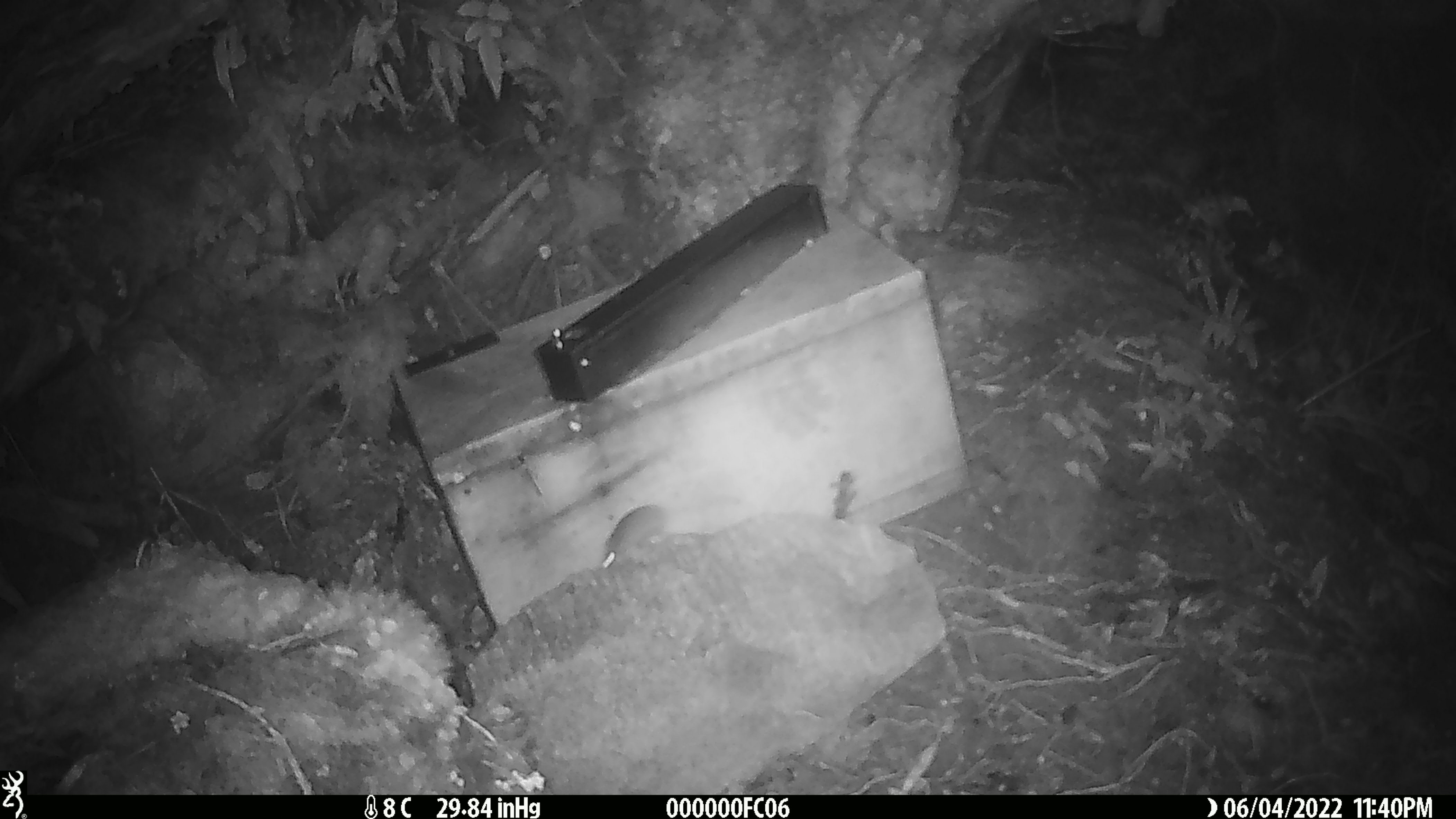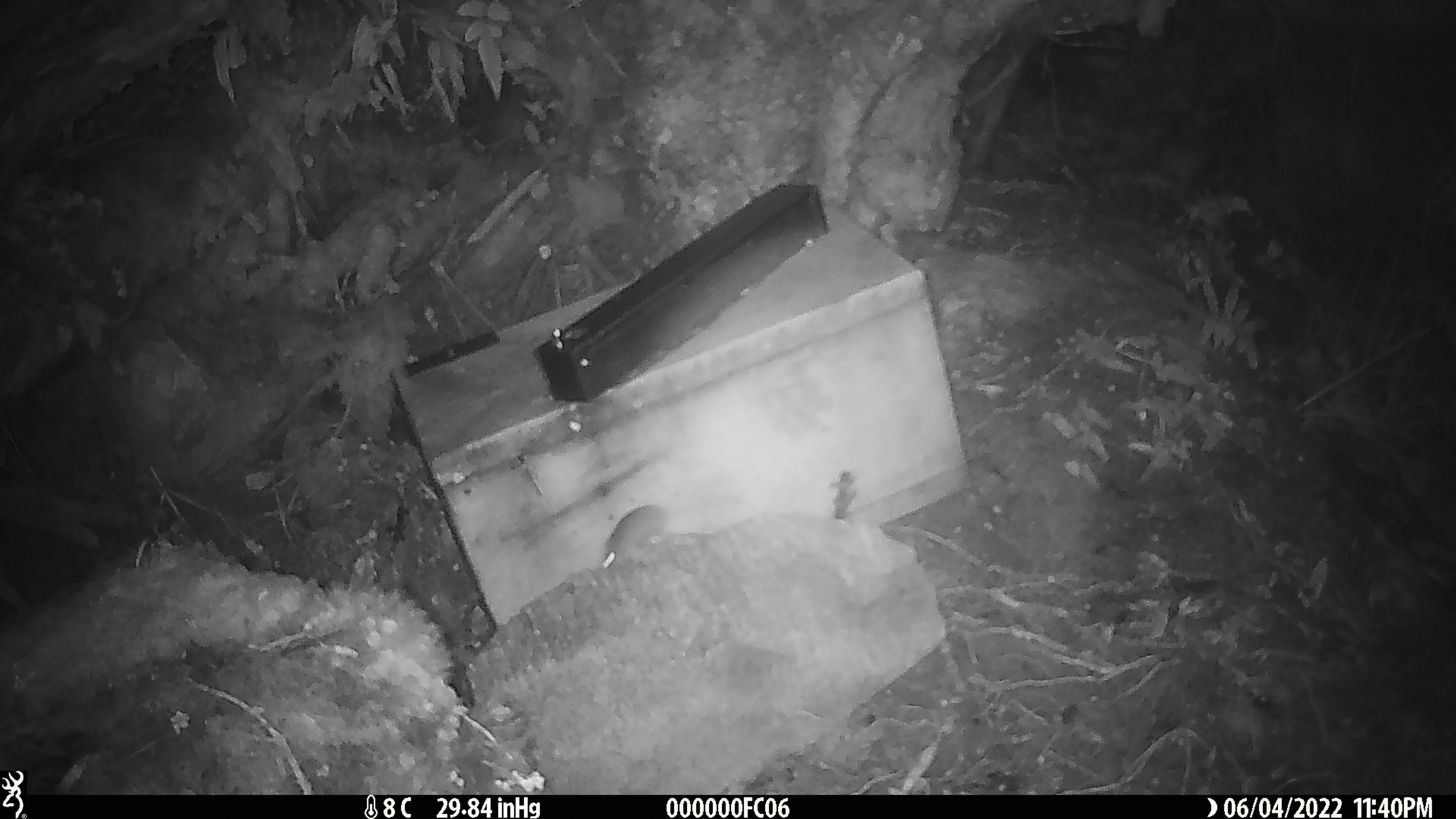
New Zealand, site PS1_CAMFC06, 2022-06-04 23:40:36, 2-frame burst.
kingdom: Animalia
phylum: Chordata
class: Mammalia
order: Rodentia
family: Muridae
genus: Mus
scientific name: Mus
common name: mouse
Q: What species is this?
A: Mouse (Mus).